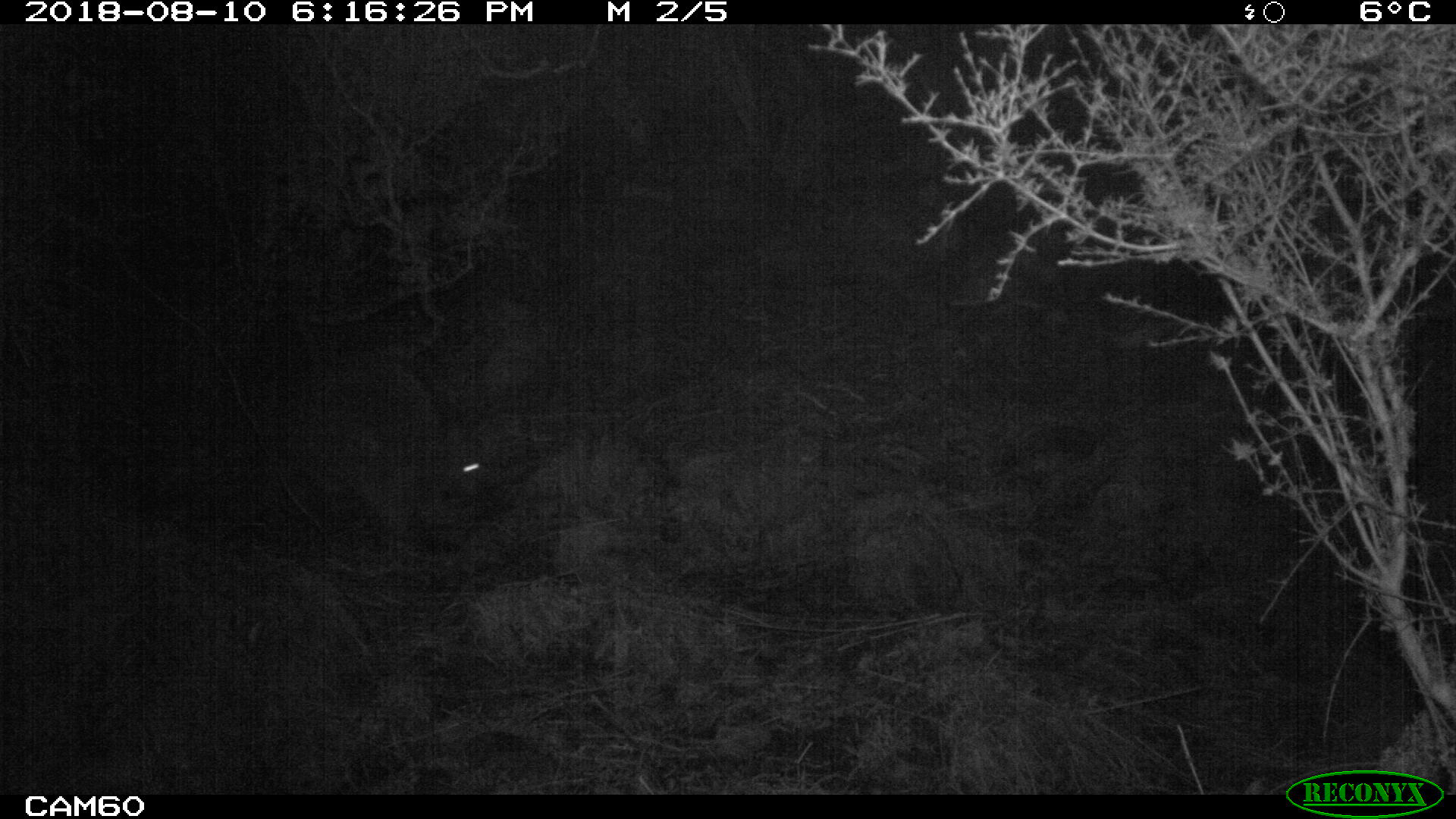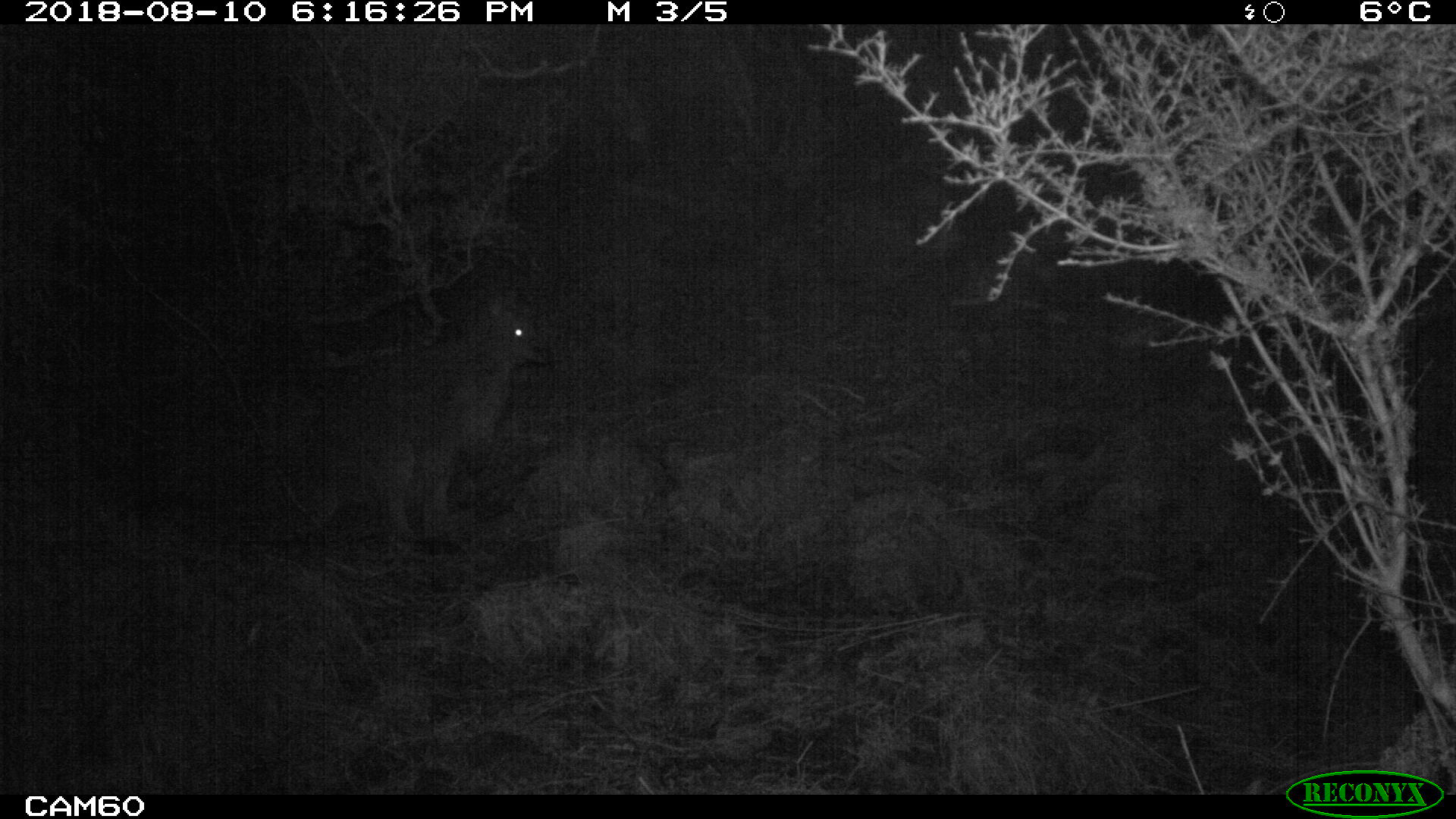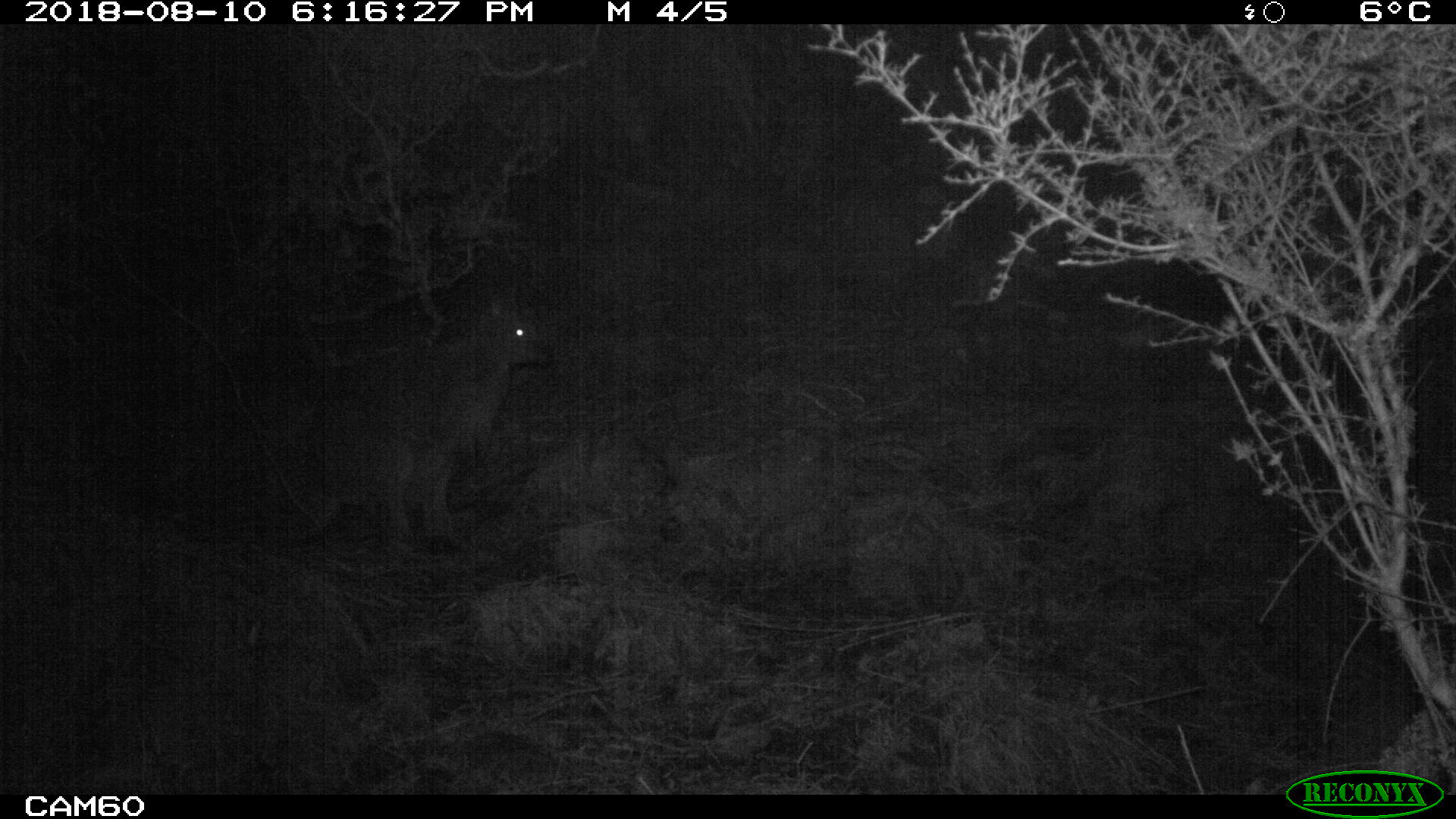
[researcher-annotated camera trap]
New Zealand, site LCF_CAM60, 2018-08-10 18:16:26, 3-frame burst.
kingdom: Animalia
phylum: Chordata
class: Mammalia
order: Diprotodontia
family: Macropodidae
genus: Notamacropus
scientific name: Notamacropus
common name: wallaby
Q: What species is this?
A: Wallaby (Notamacropus).